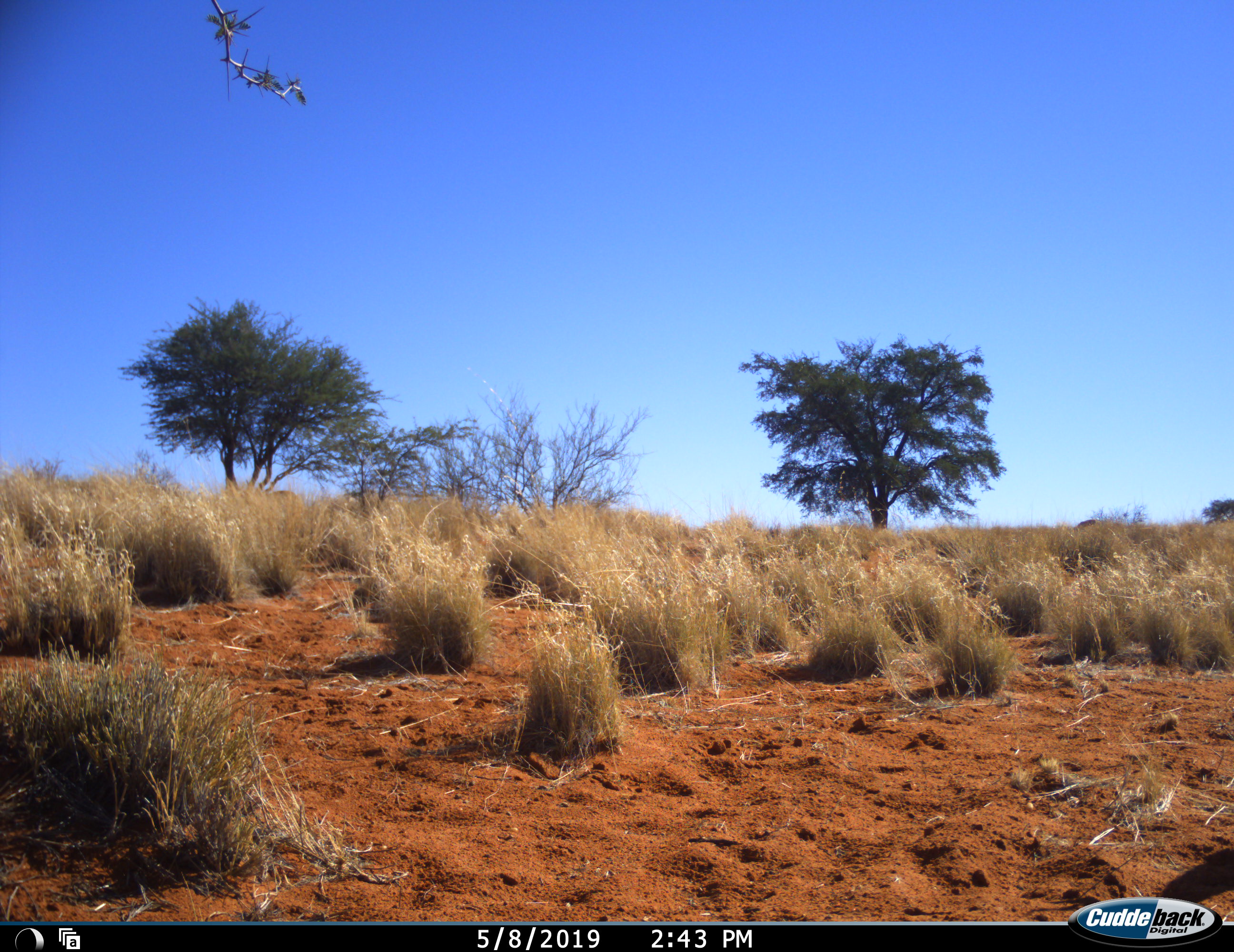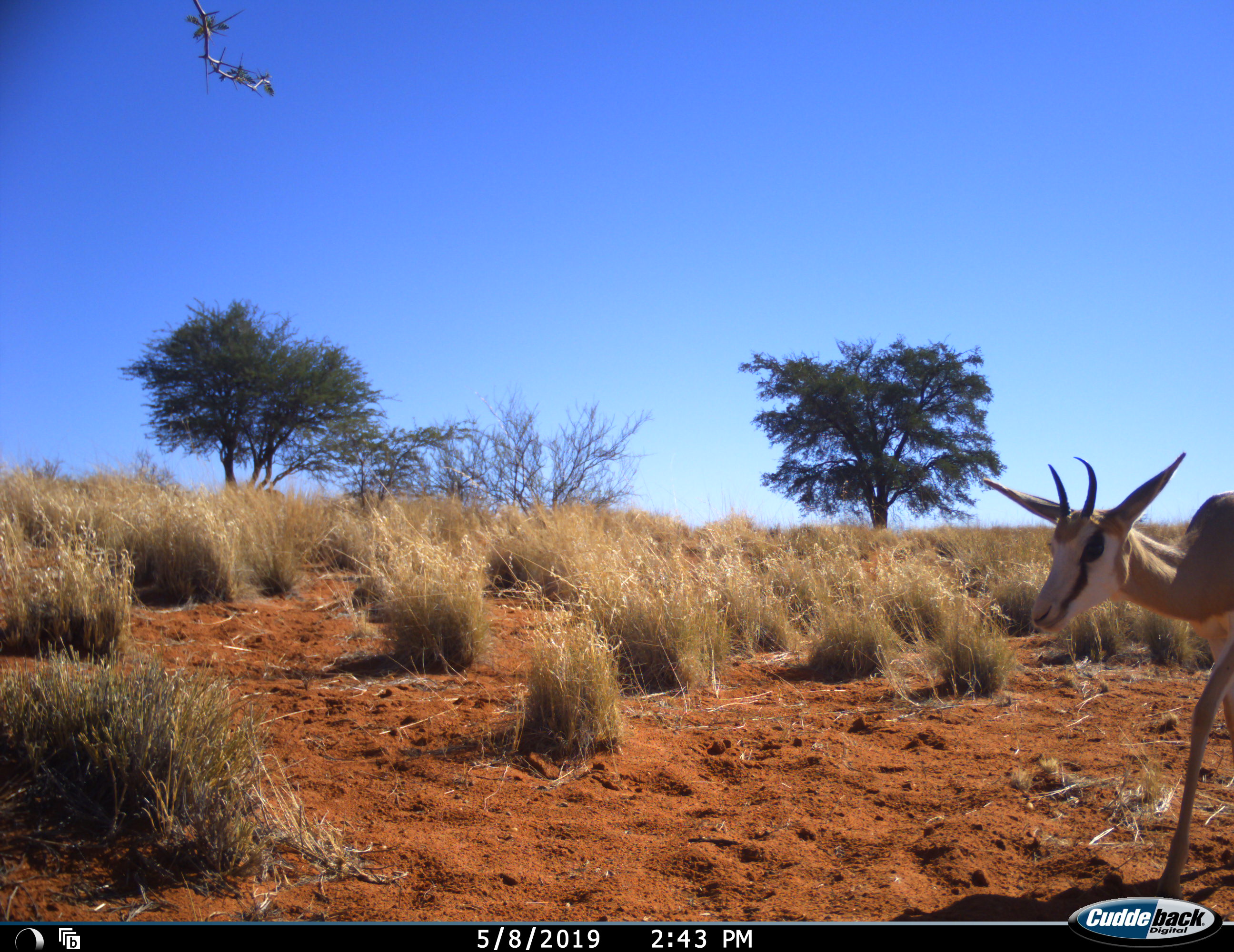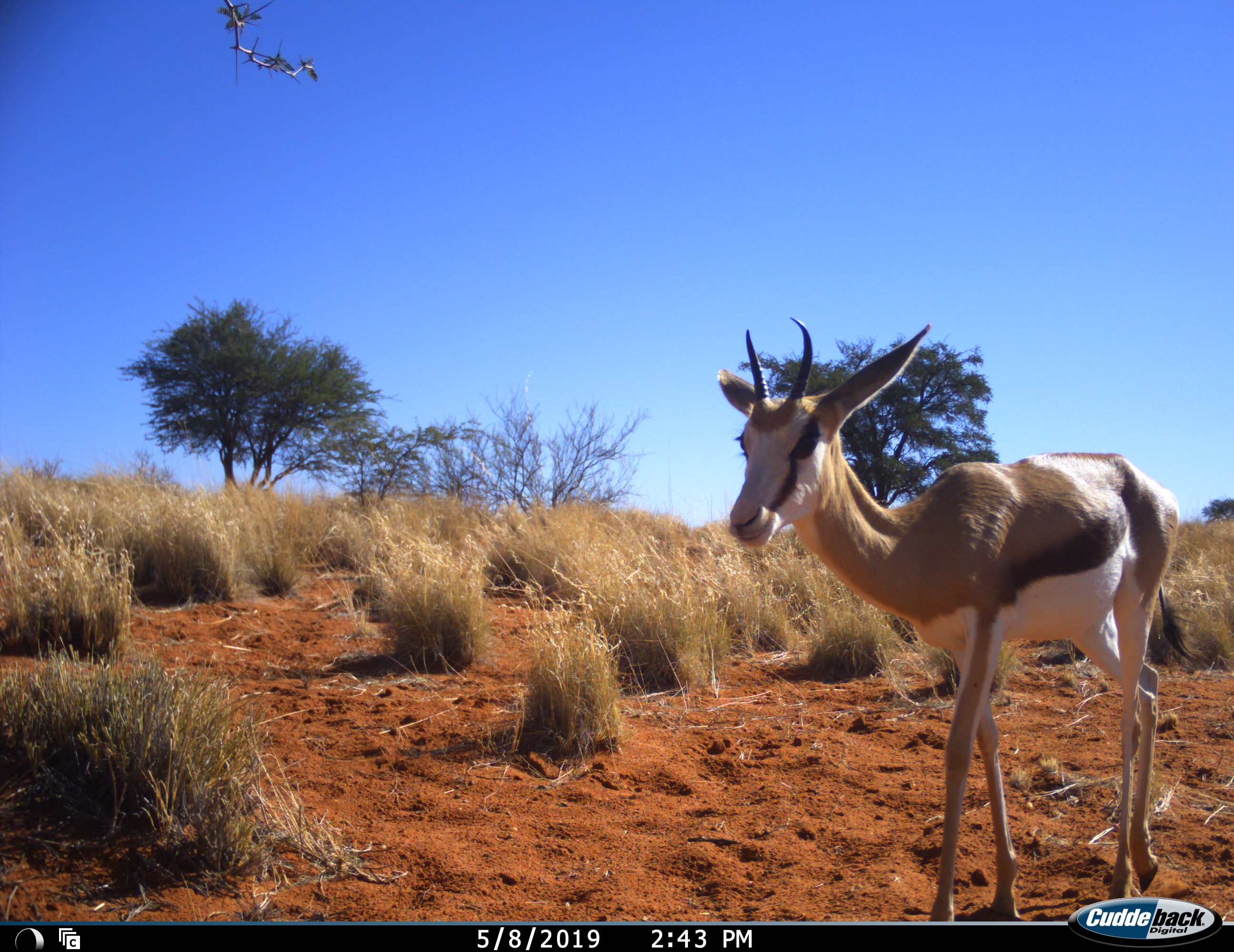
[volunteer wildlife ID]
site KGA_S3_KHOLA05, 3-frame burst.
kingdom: Animalia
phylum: Chordata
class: Mammalia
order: Artiodactyla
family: Bovidae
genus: Antidorcas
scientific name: Antidorcas marsupialis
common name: springbok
Springbok (Antidorcas marsupialis), count 1. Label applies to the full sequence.